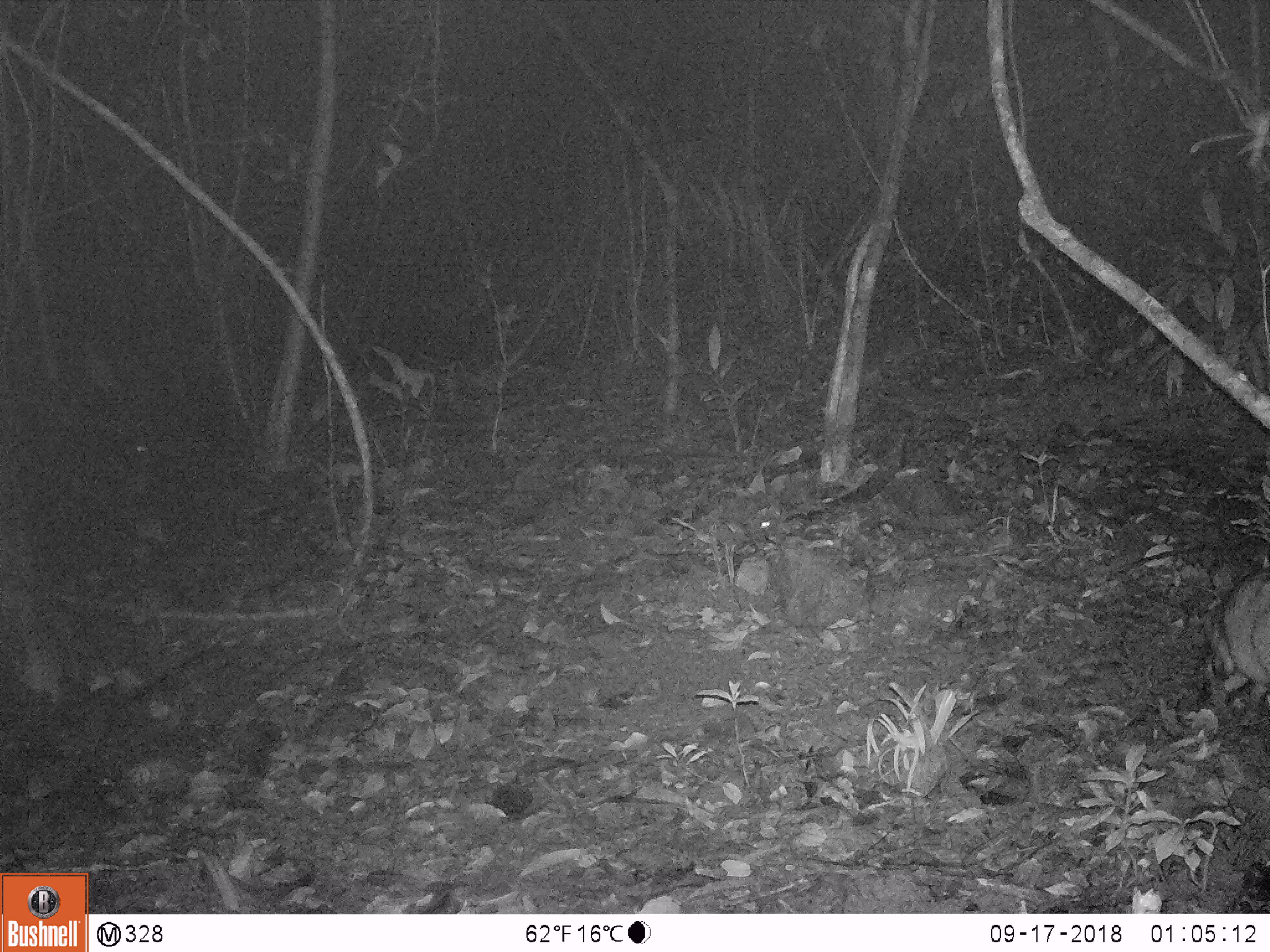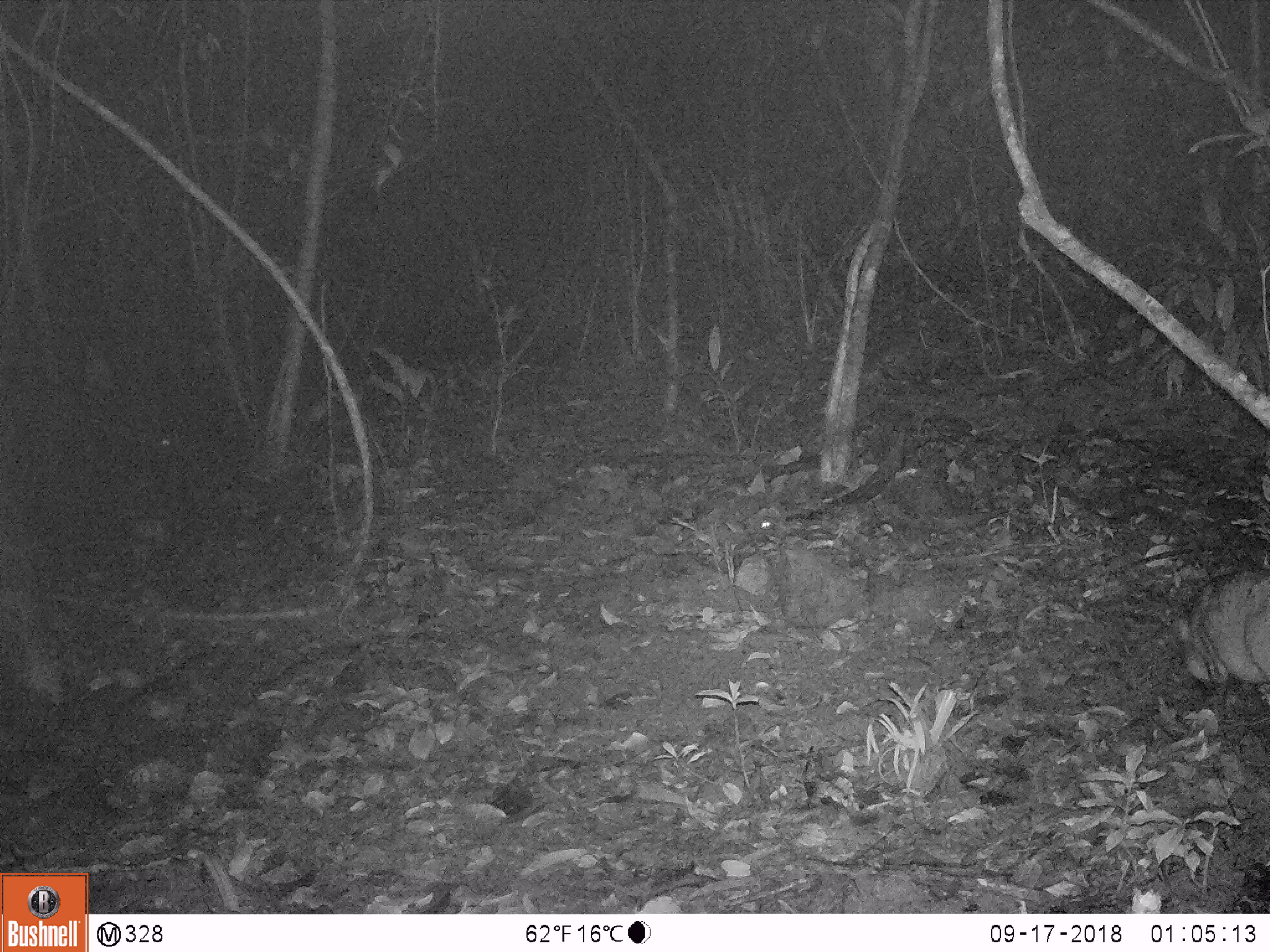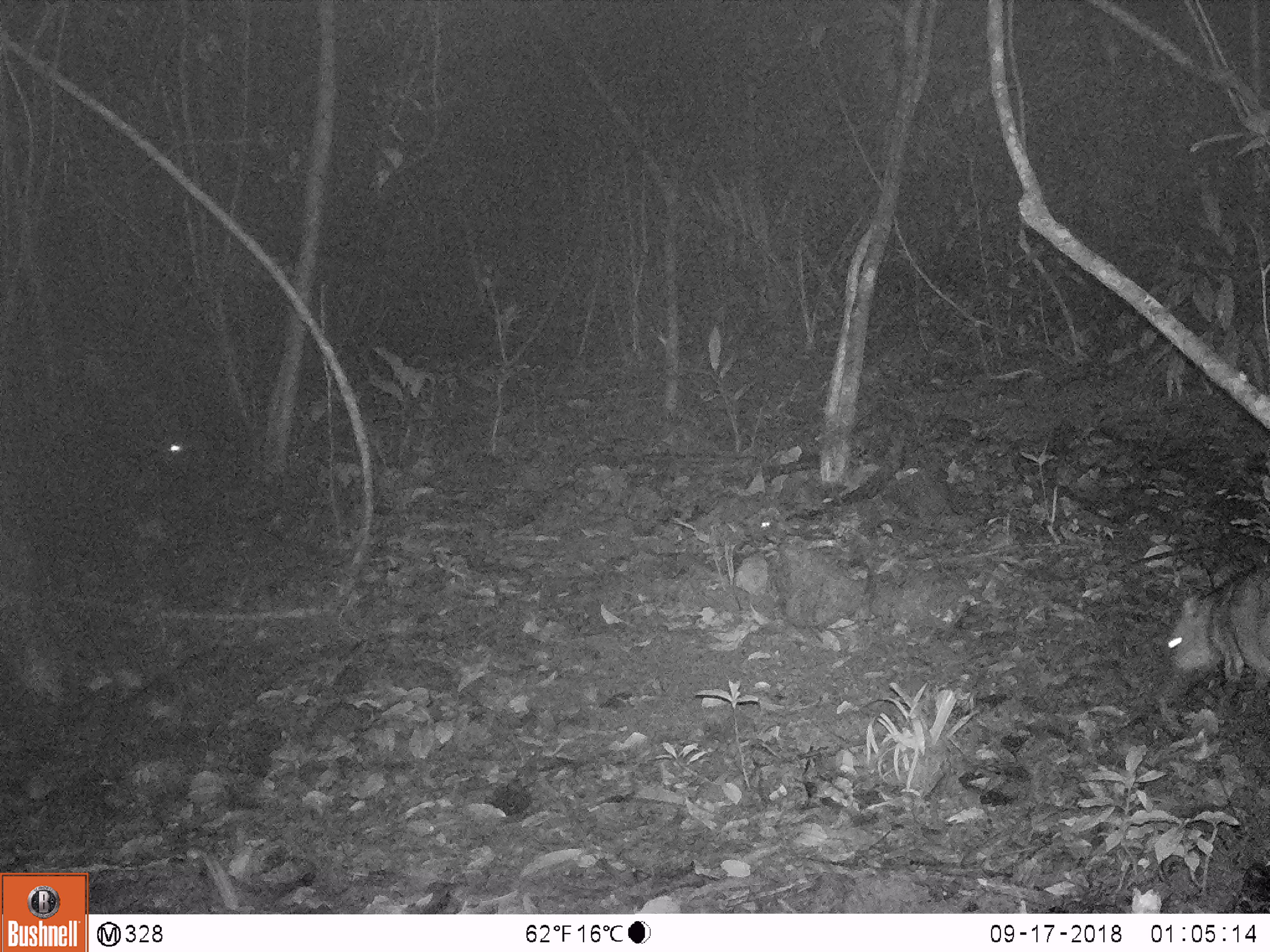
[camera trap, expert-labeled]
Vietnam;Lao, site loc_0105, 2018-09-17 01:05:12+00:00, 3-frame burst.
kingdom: Animalia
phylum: Chordata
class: Mammalia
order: Artiodactyla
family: Suidae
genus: Sus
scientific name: Sus scrofa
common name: eurasian wild pig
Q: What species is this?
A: Eurasian wild pig (Sus scrofa).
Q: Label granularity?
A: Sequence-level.